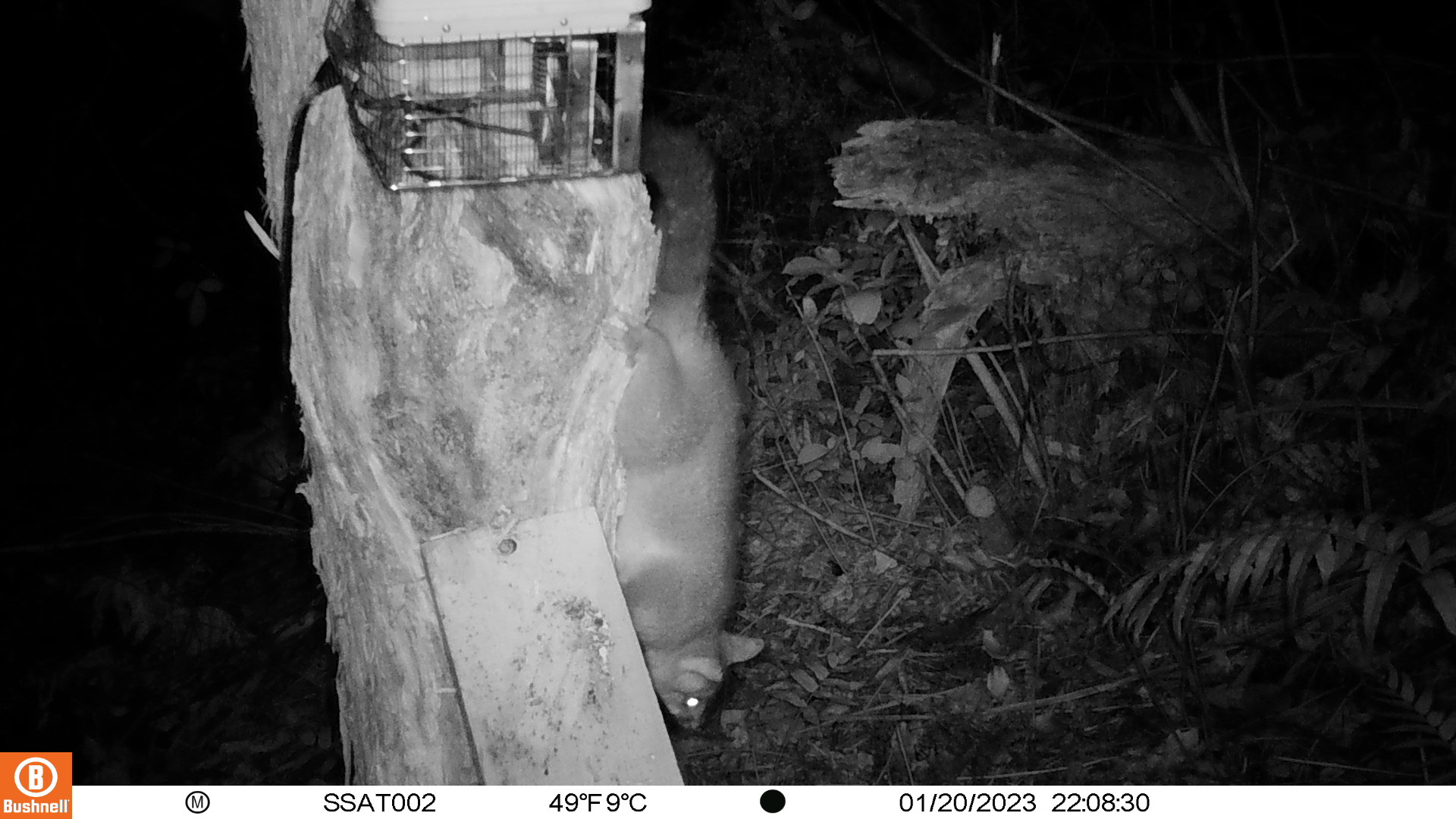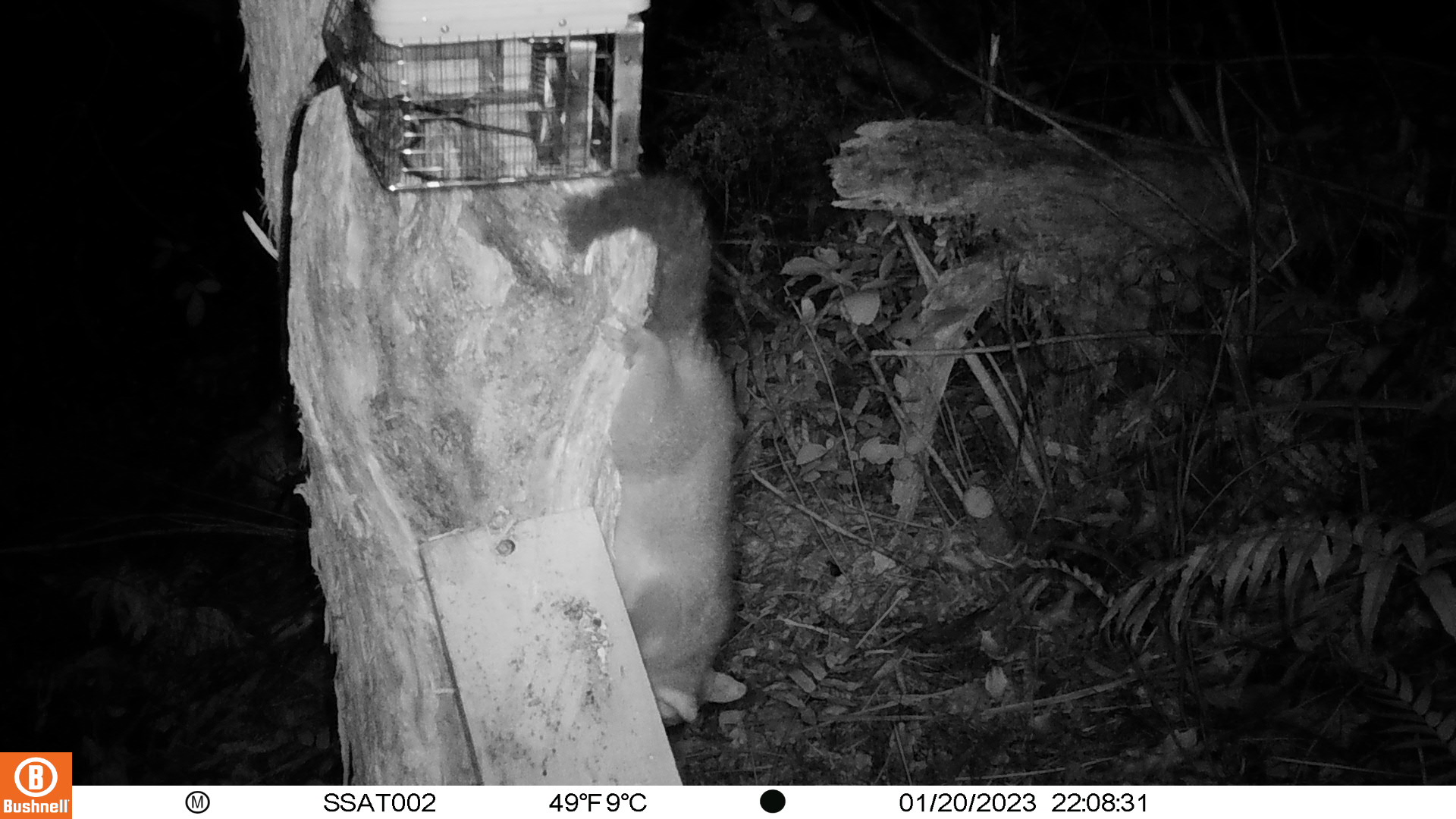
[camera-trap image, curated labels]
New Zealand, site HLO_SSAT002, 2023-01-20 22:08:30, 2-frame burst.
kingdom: Animalia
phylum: Chordata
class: Mammalia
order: Diprotodontia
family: Phalangeridae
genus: Trichosurus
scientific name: Trichosurus vulpecula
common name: common brushtail possum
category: possum